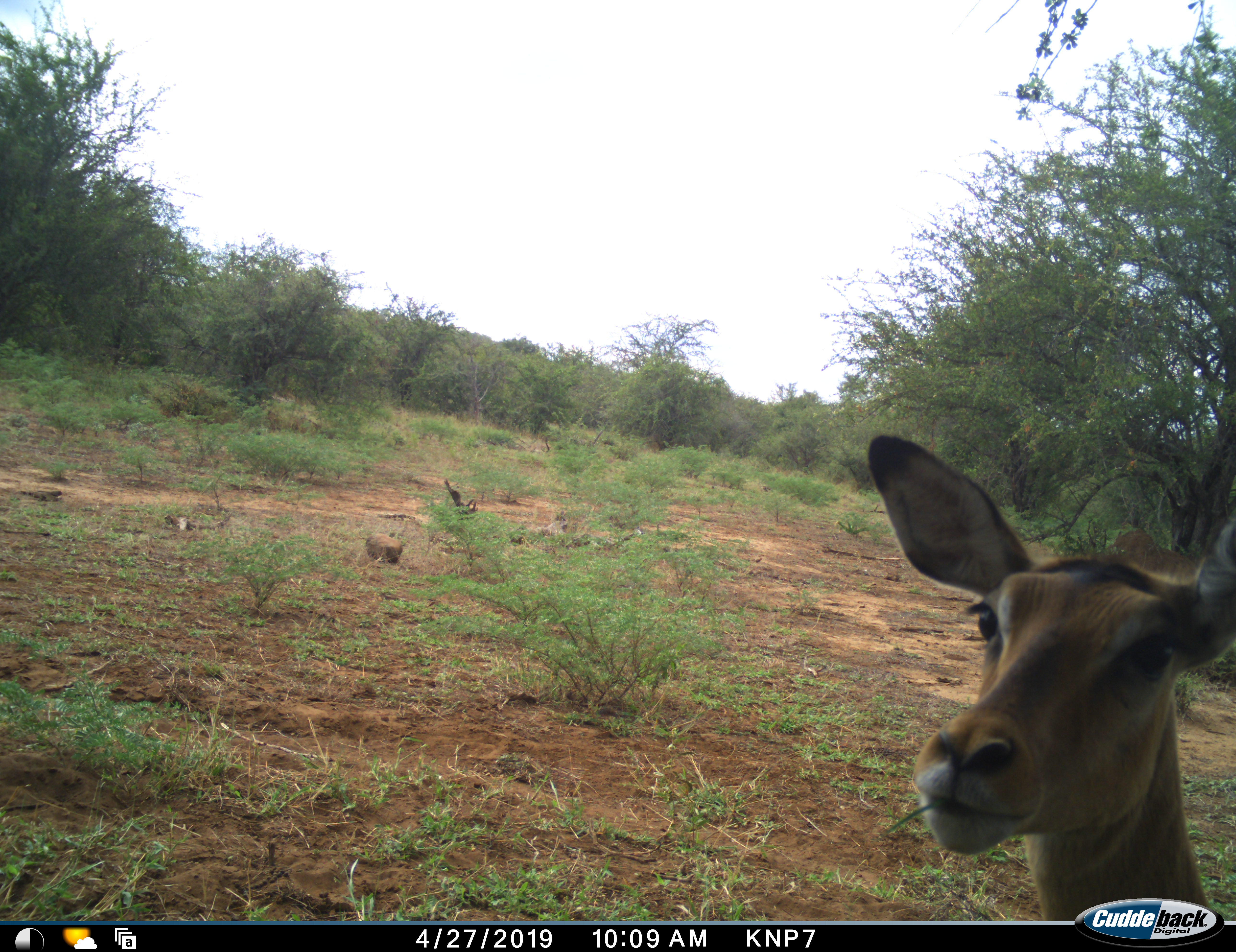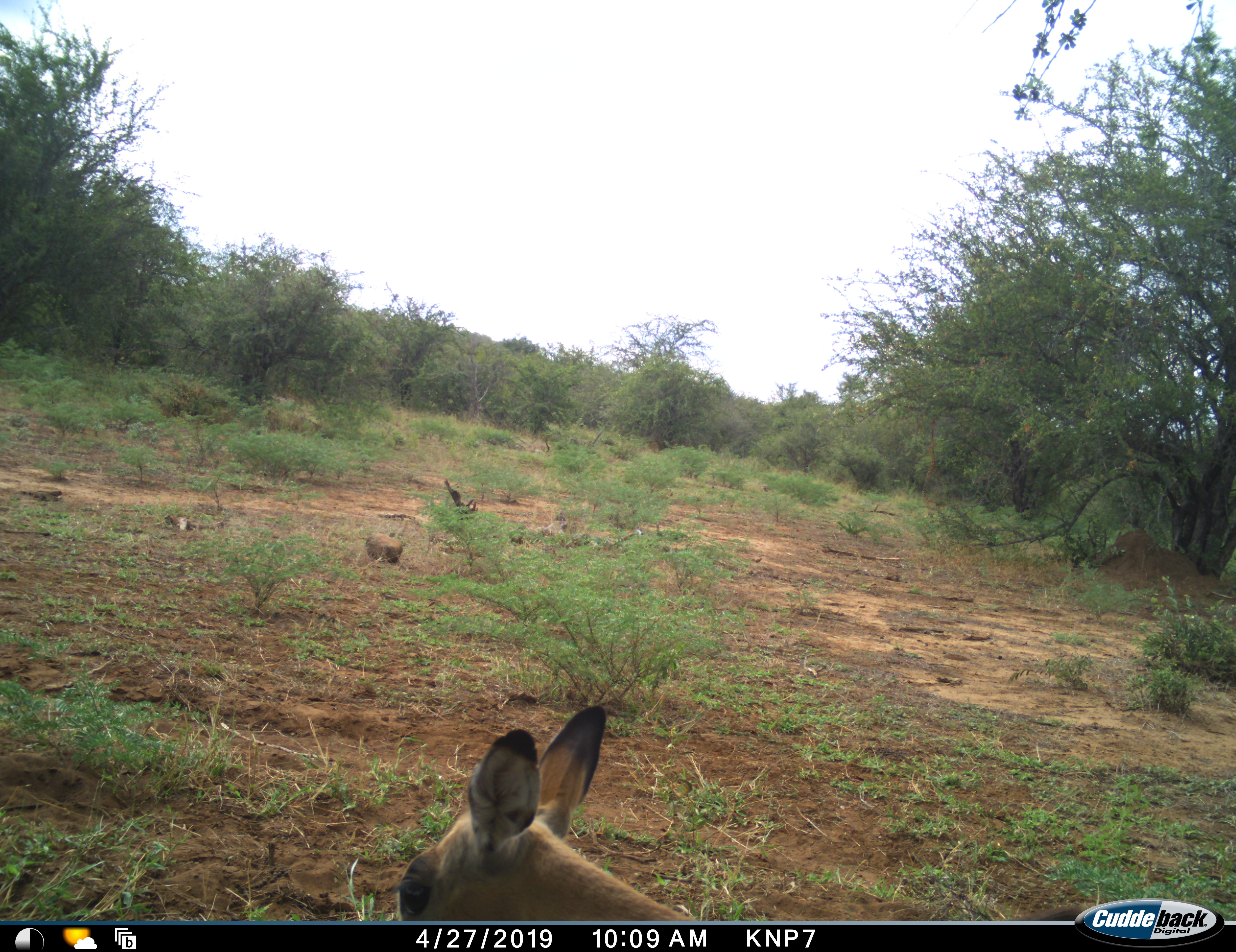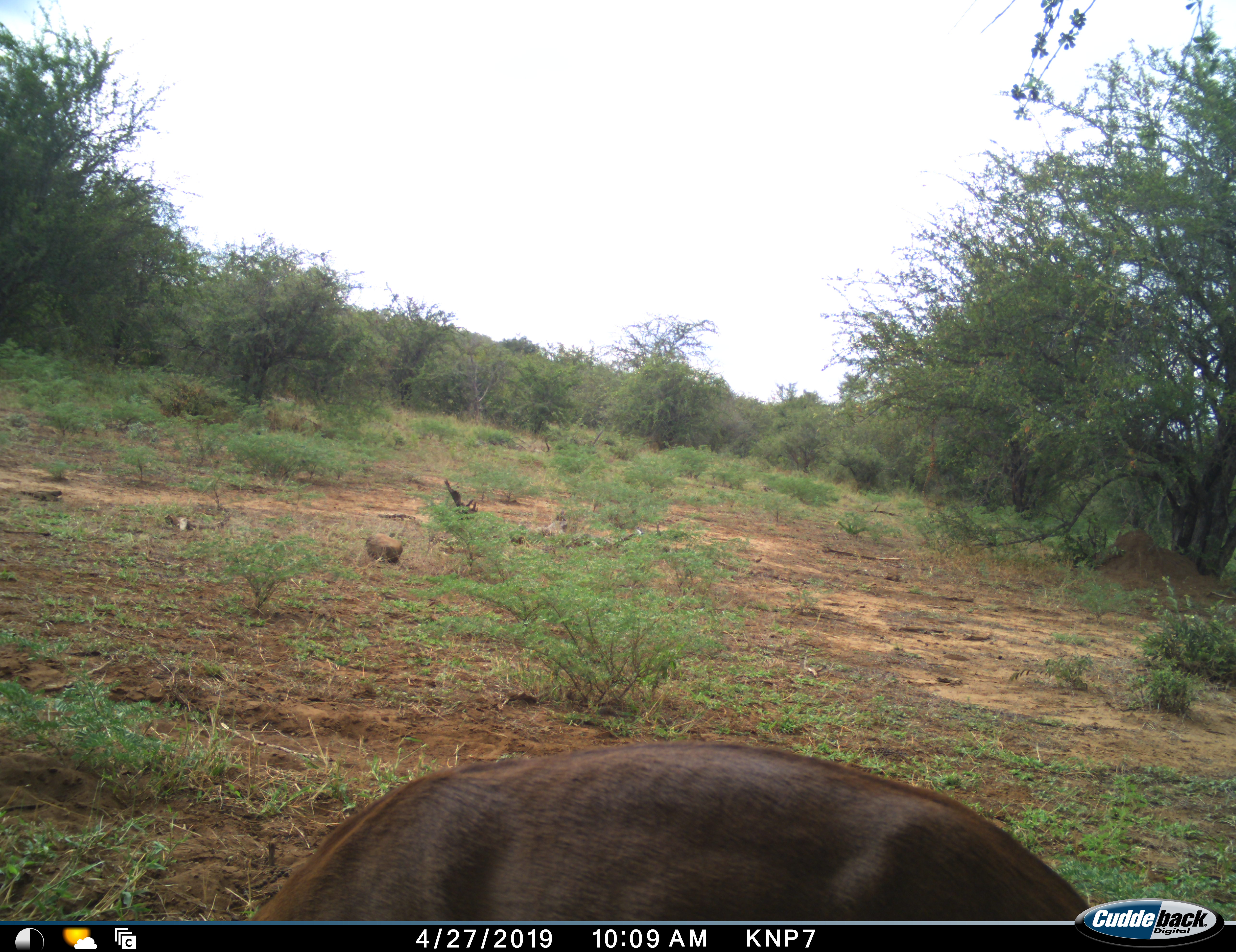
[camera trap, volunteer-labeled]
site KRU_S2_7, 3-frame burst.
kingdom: Animalia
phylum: Chordata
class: Mammalia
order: Artiodactyla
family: Bovidae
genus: Aepyceros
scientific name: Aepyceros melampus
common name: impala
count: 1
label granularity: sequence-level